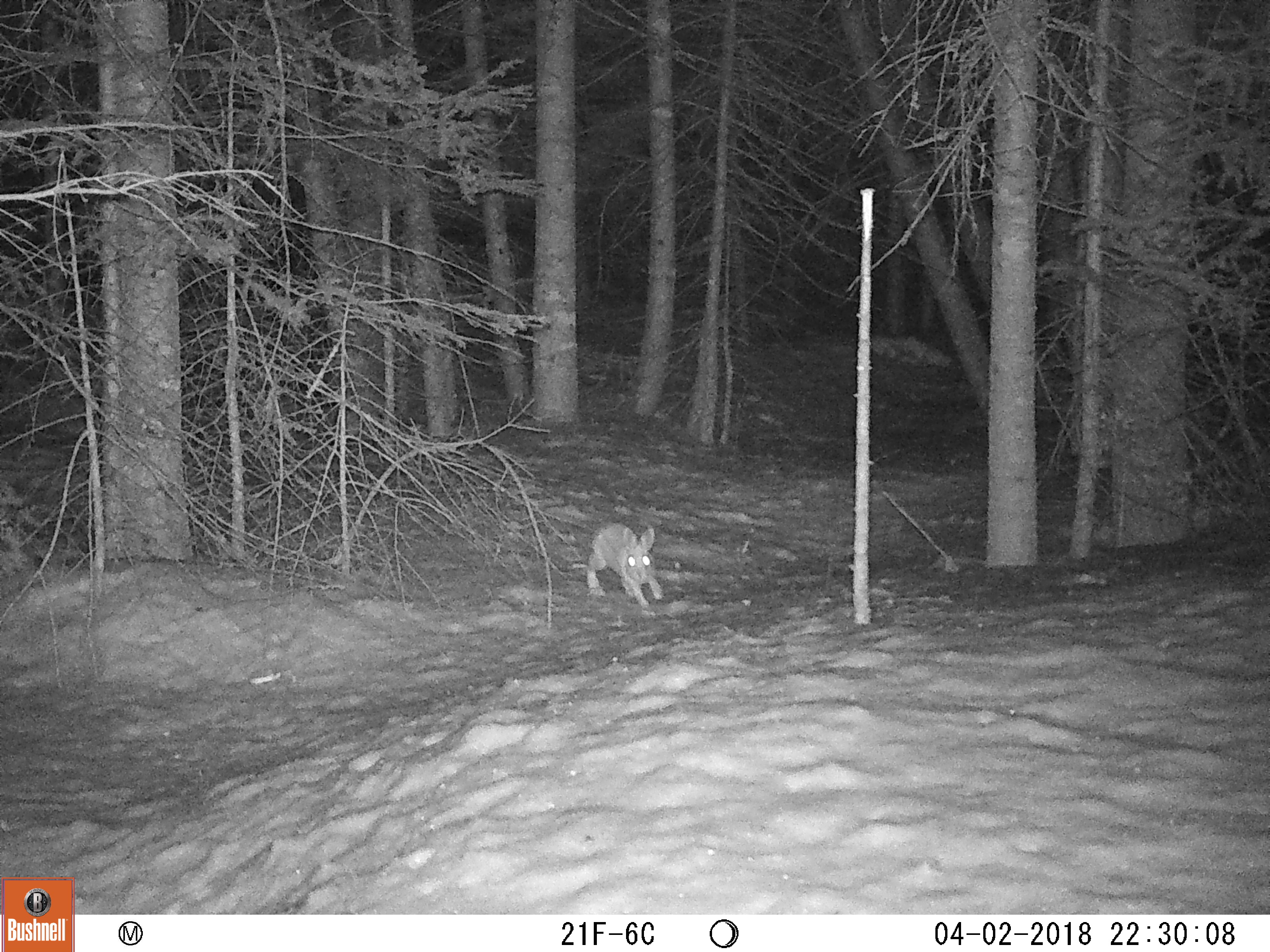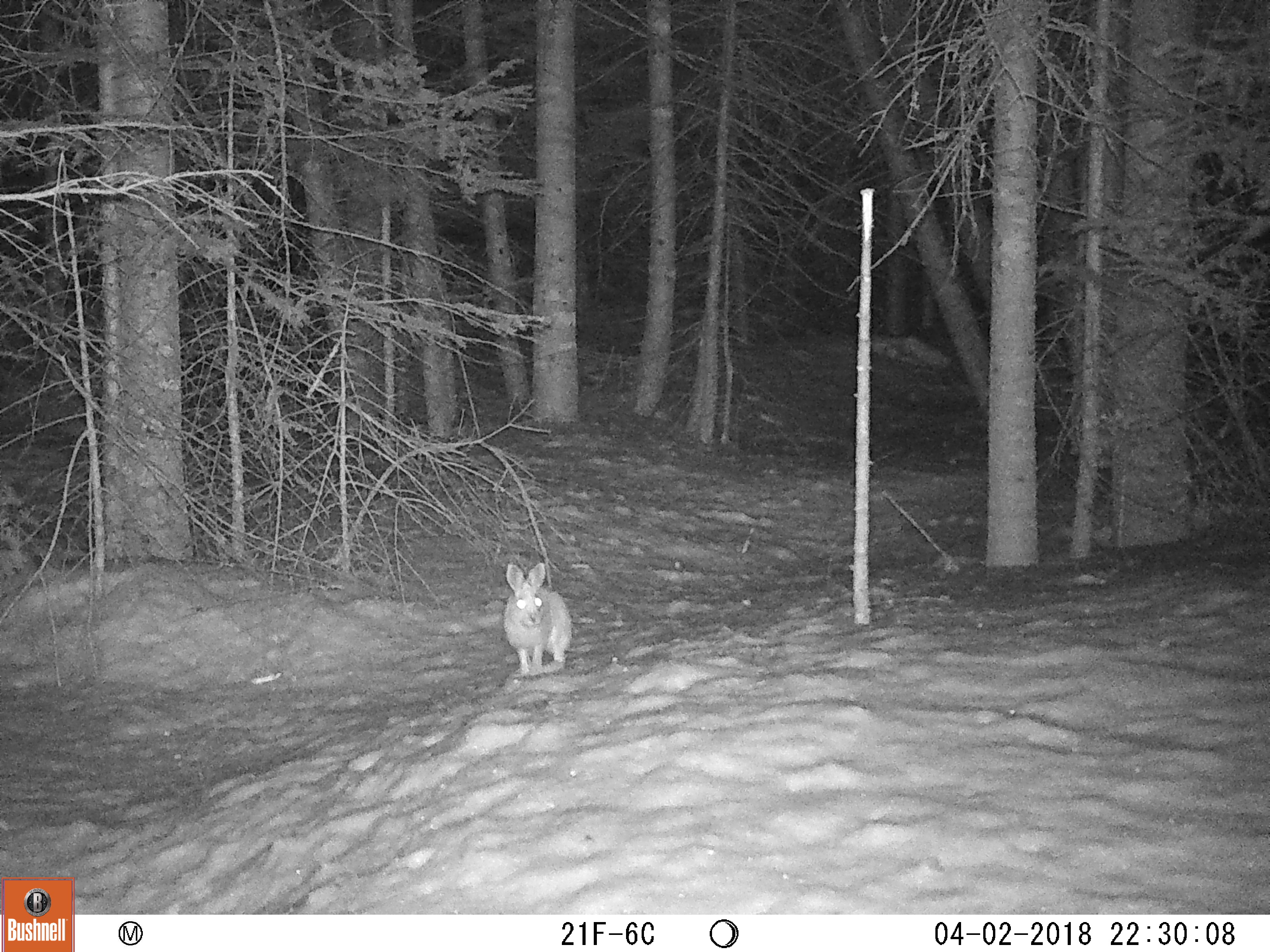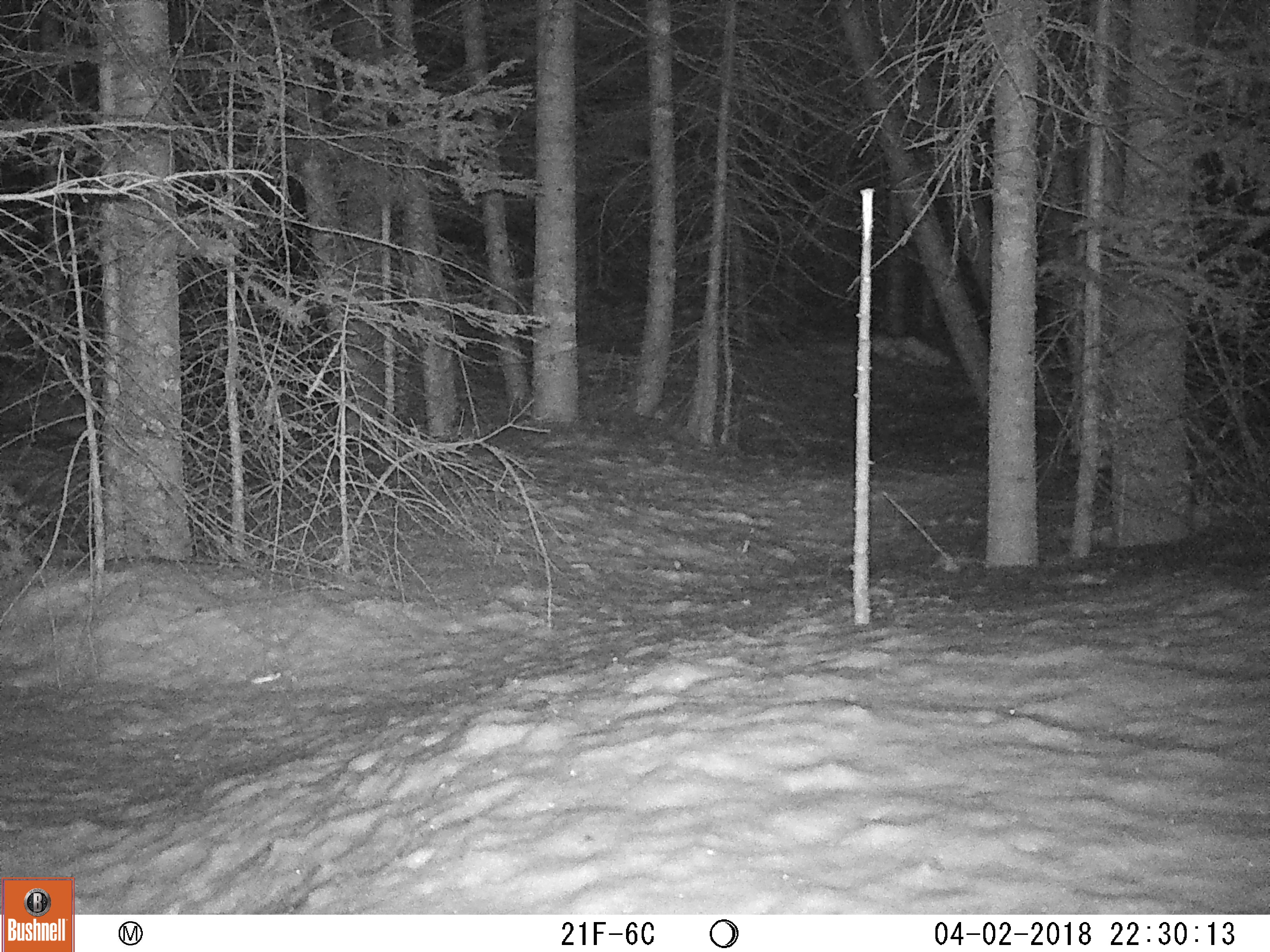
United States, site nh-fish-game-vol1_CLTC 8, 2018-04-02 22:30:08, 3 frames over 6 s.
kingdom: Animalia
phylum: Chordata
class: Mammalia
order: Lagomorpha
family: Leporidae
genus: Lepus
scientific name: Lepus americanus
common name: snowshoe hare